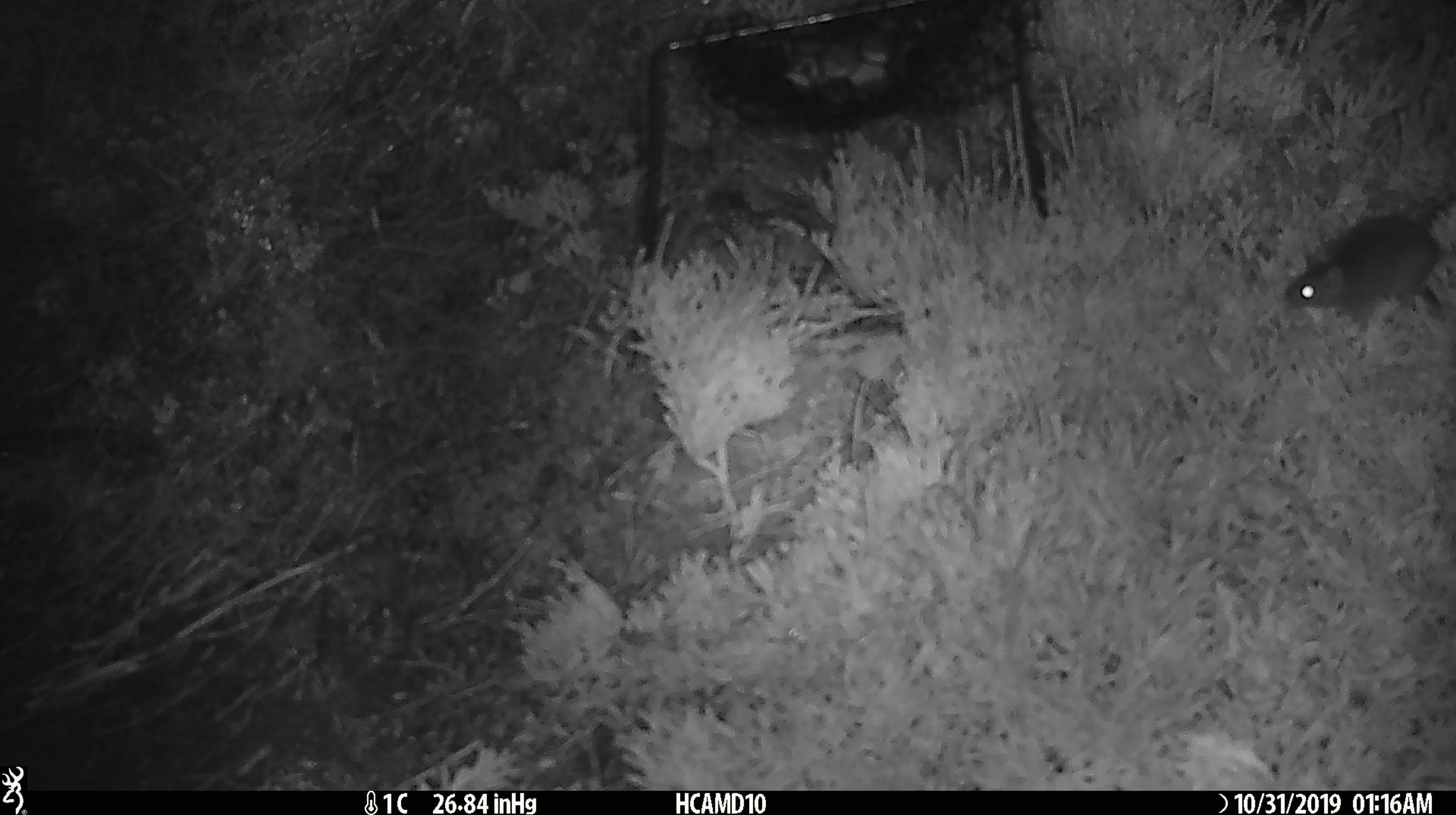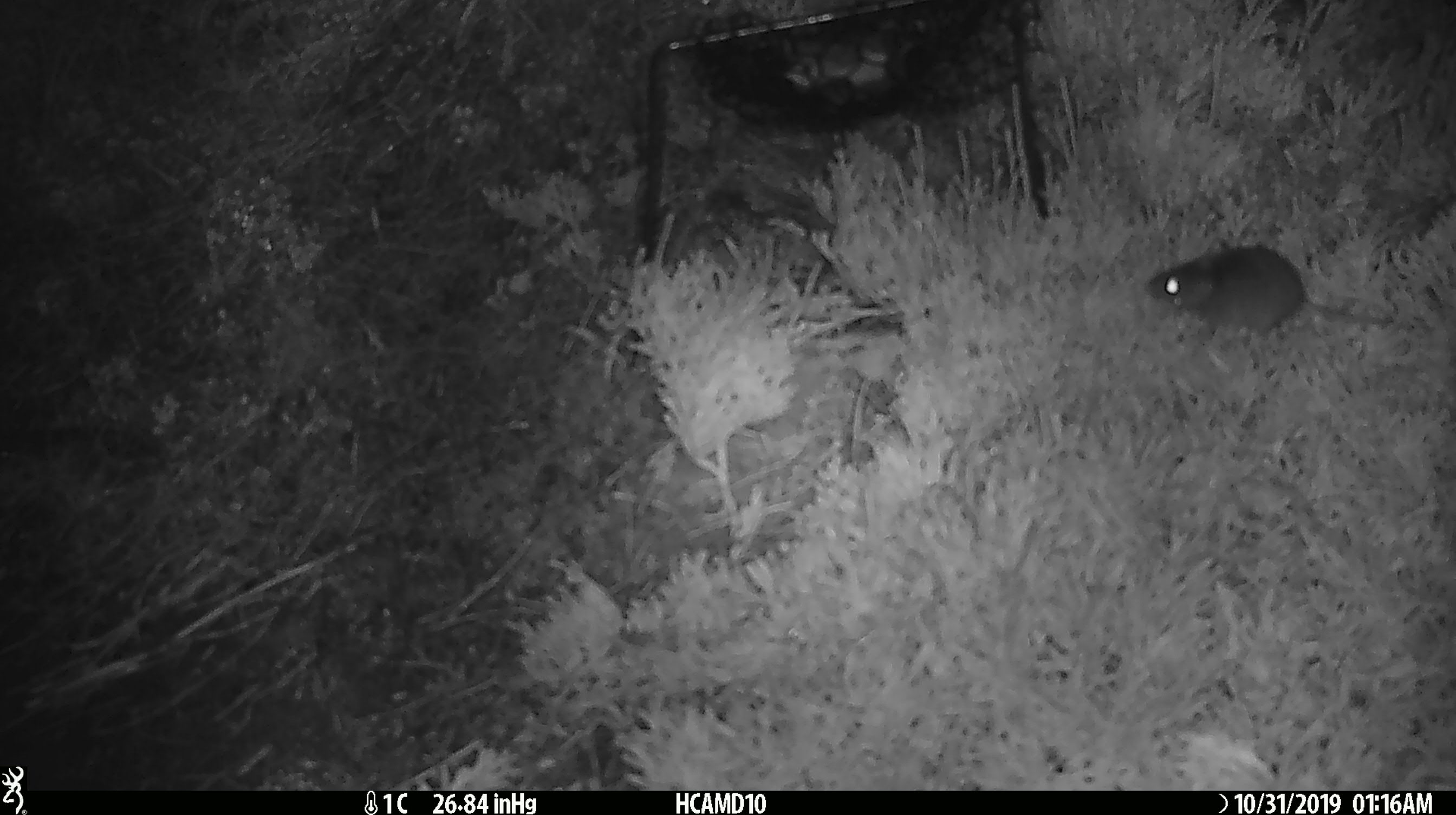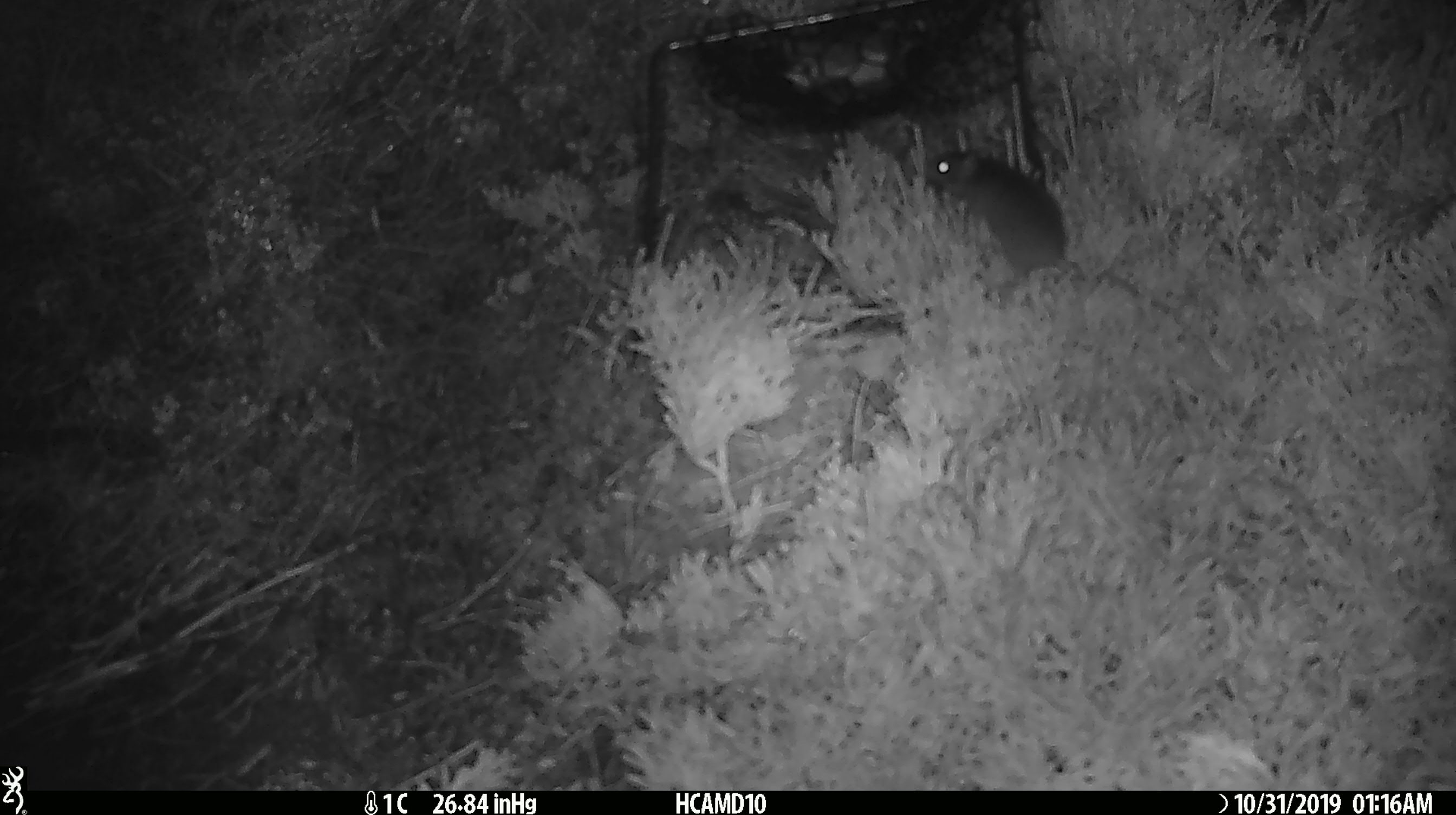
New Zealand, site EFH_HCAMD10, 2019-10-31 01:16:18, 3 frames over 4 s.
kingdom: Animalia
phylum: Chordata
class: Mammalia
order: Rodentia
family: Muridae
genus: Mus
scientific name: Mus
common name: mouse